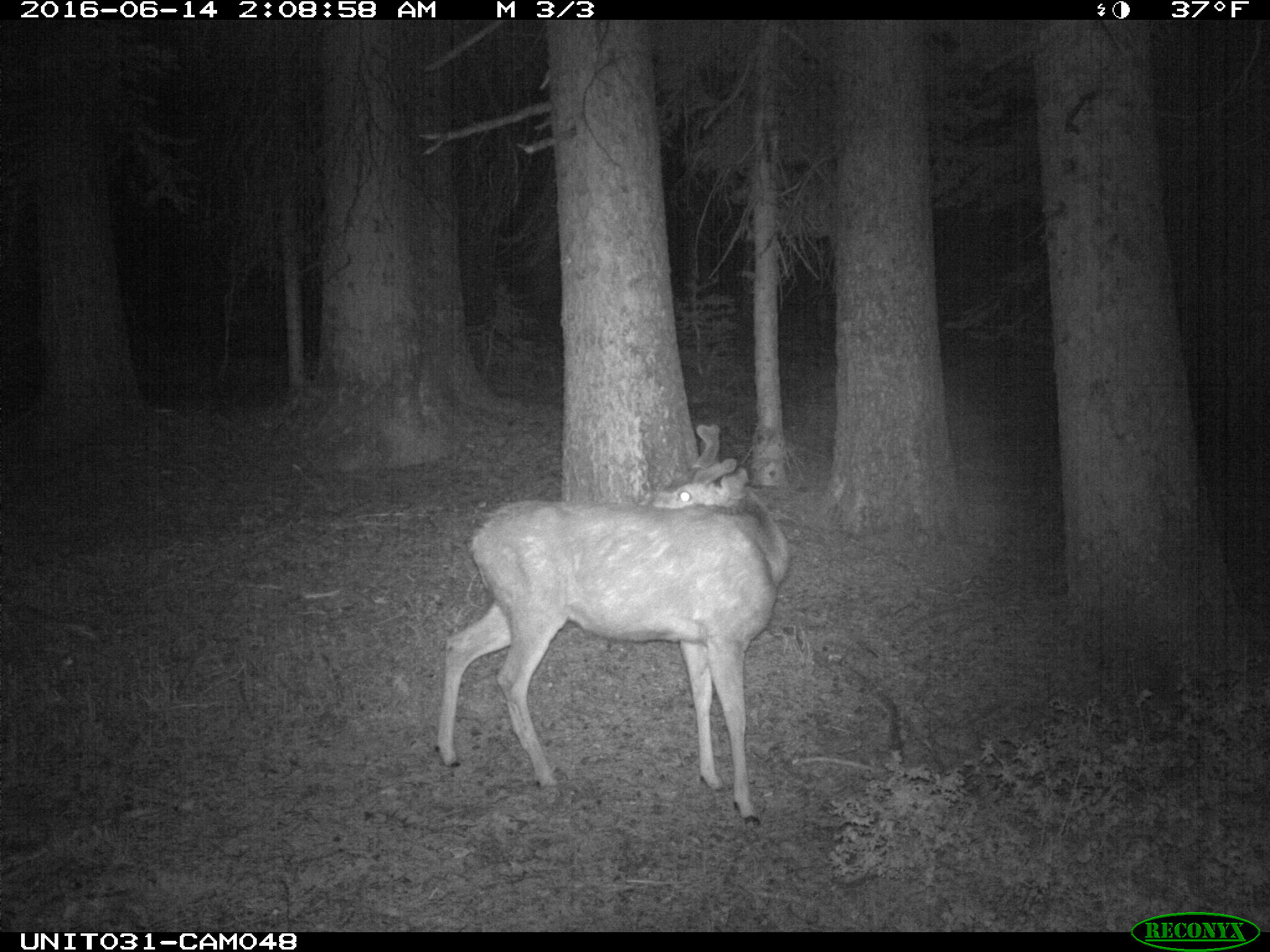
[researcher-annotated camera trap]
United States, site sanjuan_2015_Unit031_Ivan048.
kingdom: Animalia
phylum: Chordata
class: Mammalia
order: Artiodactyla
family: Cervidae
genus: Odocoileus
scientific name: Odocoileus hemionus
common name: mule deer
Odocoileus hemionus (mule deer).